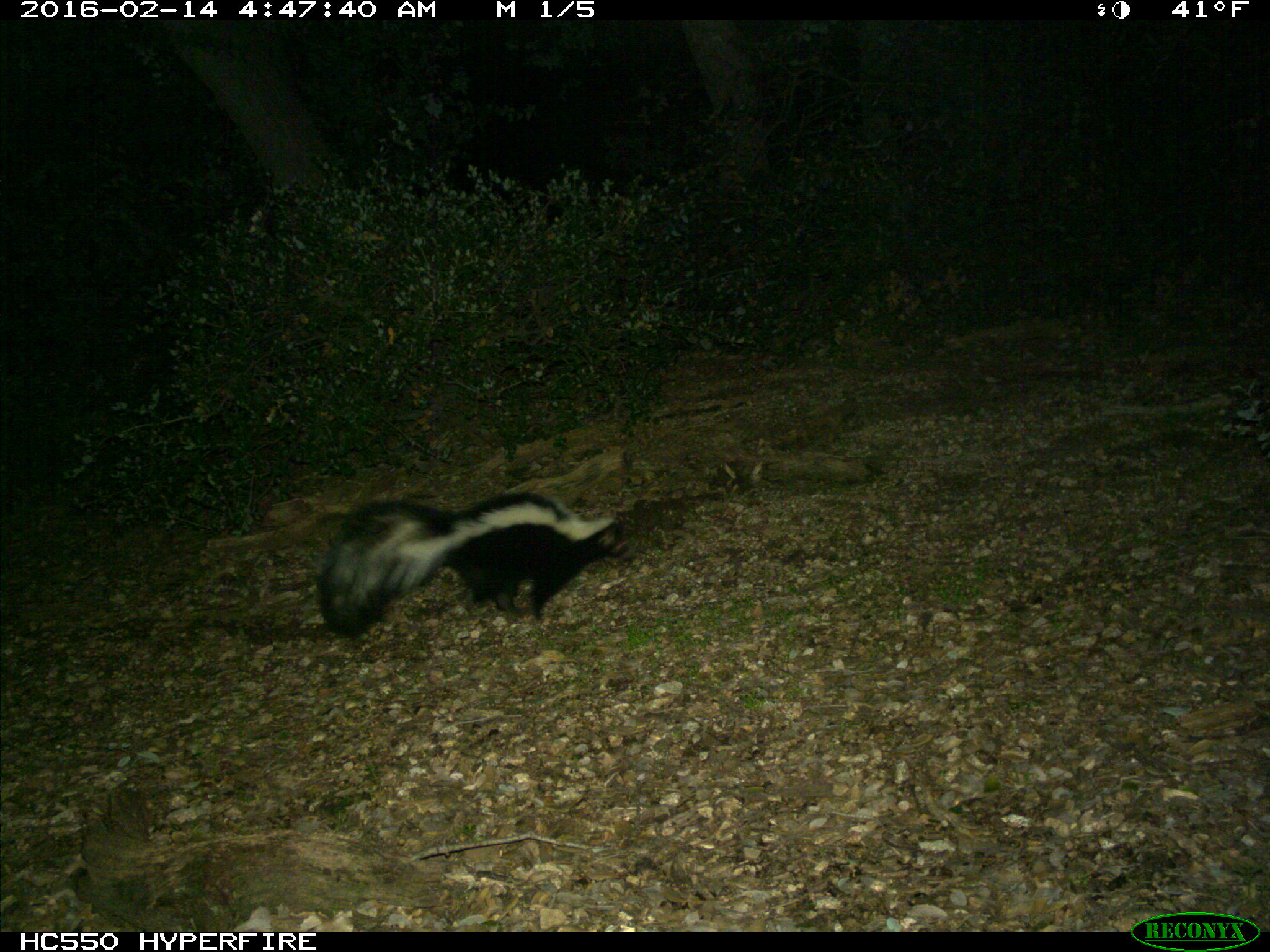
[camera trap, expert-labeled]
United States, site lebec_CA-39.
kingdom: Animalia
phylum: Chordata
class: Mammalia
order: Carnivora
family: Mephitidae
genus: Mephitis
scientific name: Mephitis mephitis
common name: striped skunk